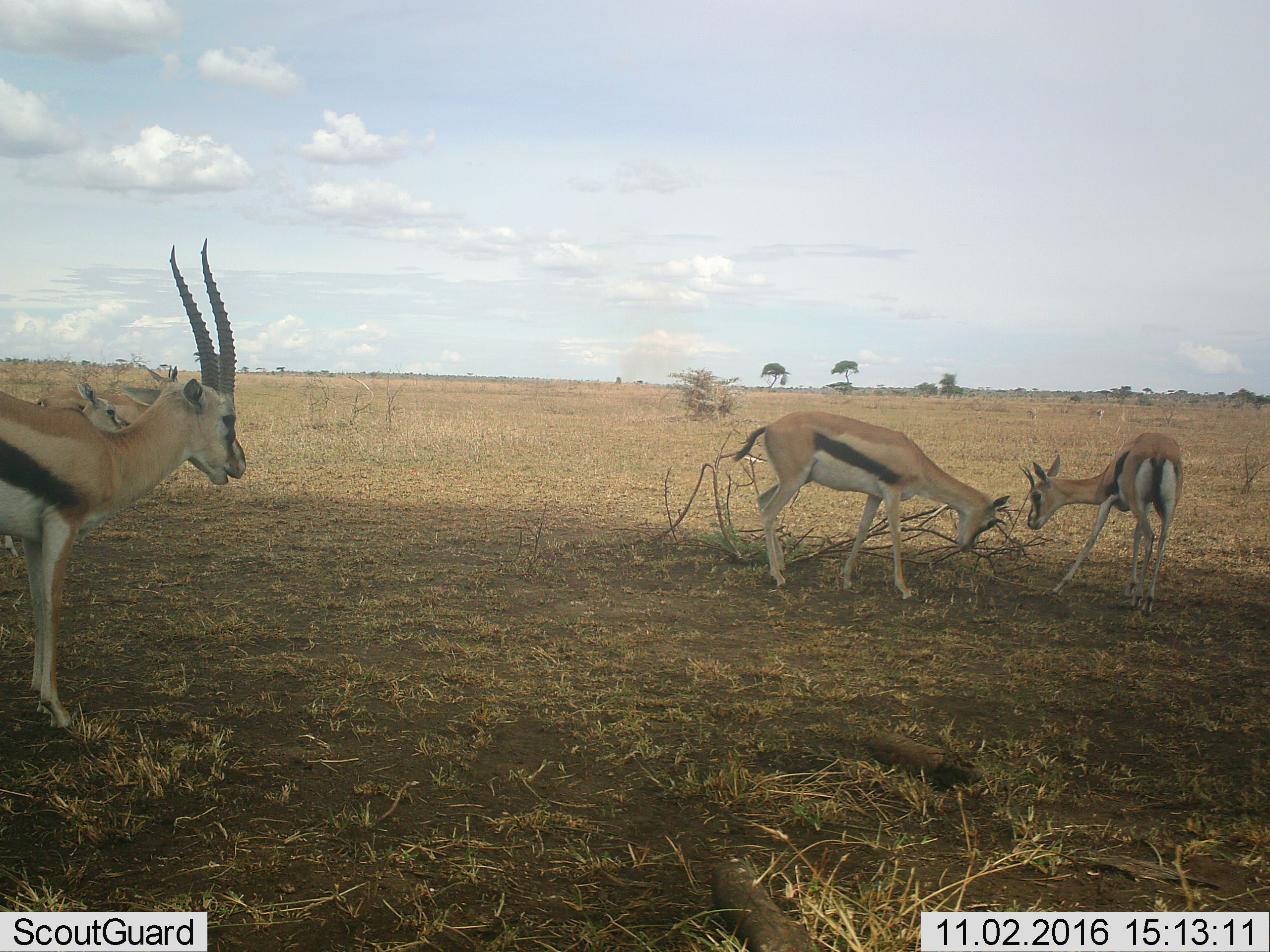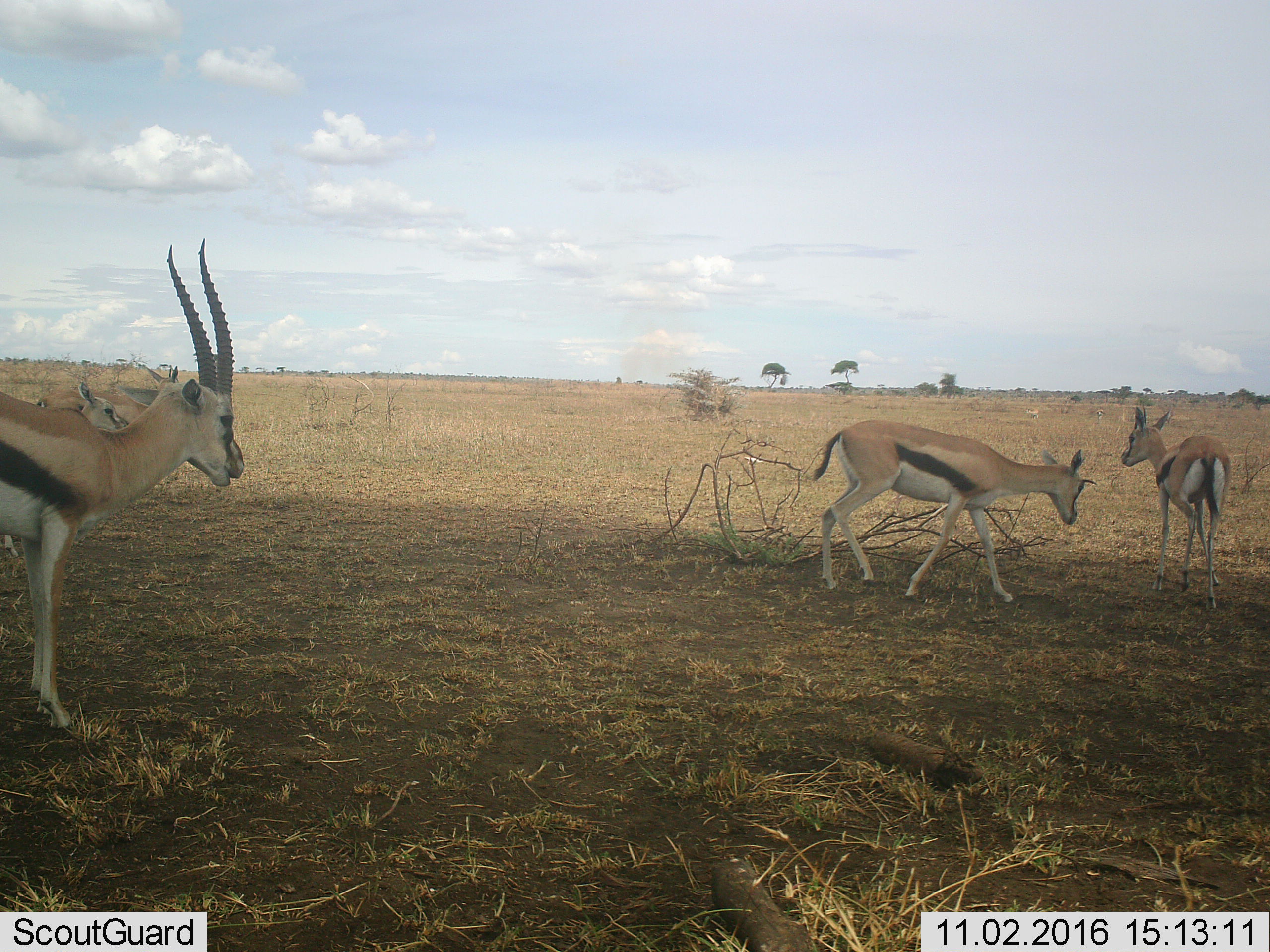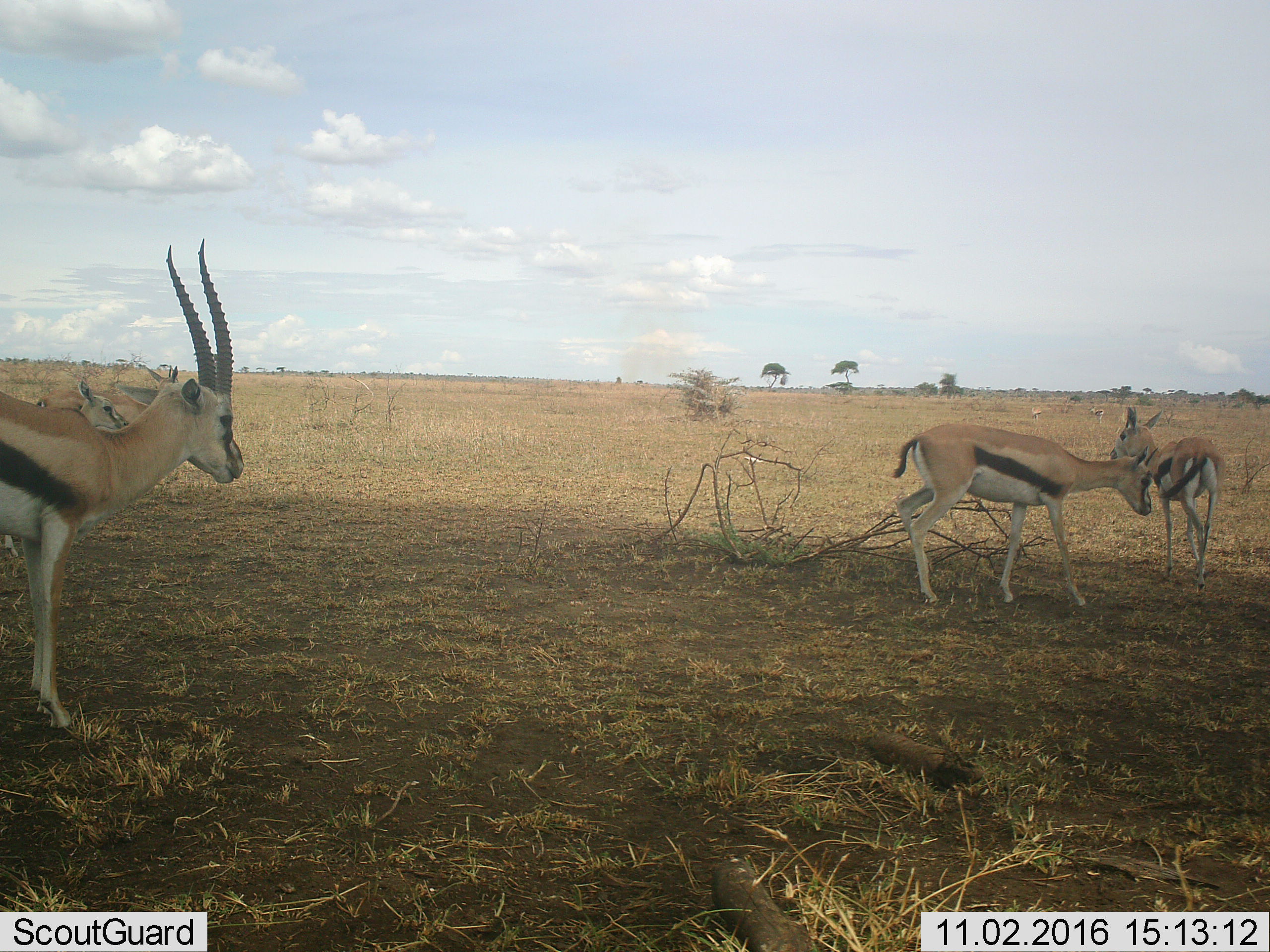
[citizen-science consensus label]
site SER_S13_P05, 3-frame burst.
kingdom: Animalia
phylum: Chordata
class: Mammalia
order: Artiodactyla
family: Bovidae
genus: Eudorcas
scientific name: Eudorcas thomsonii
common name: thomson's gazelle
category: gazellethomsons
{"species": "gazellethomsons (thomson's gazelle) (Eudorcas thomsonii)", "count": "5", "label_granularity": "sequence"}